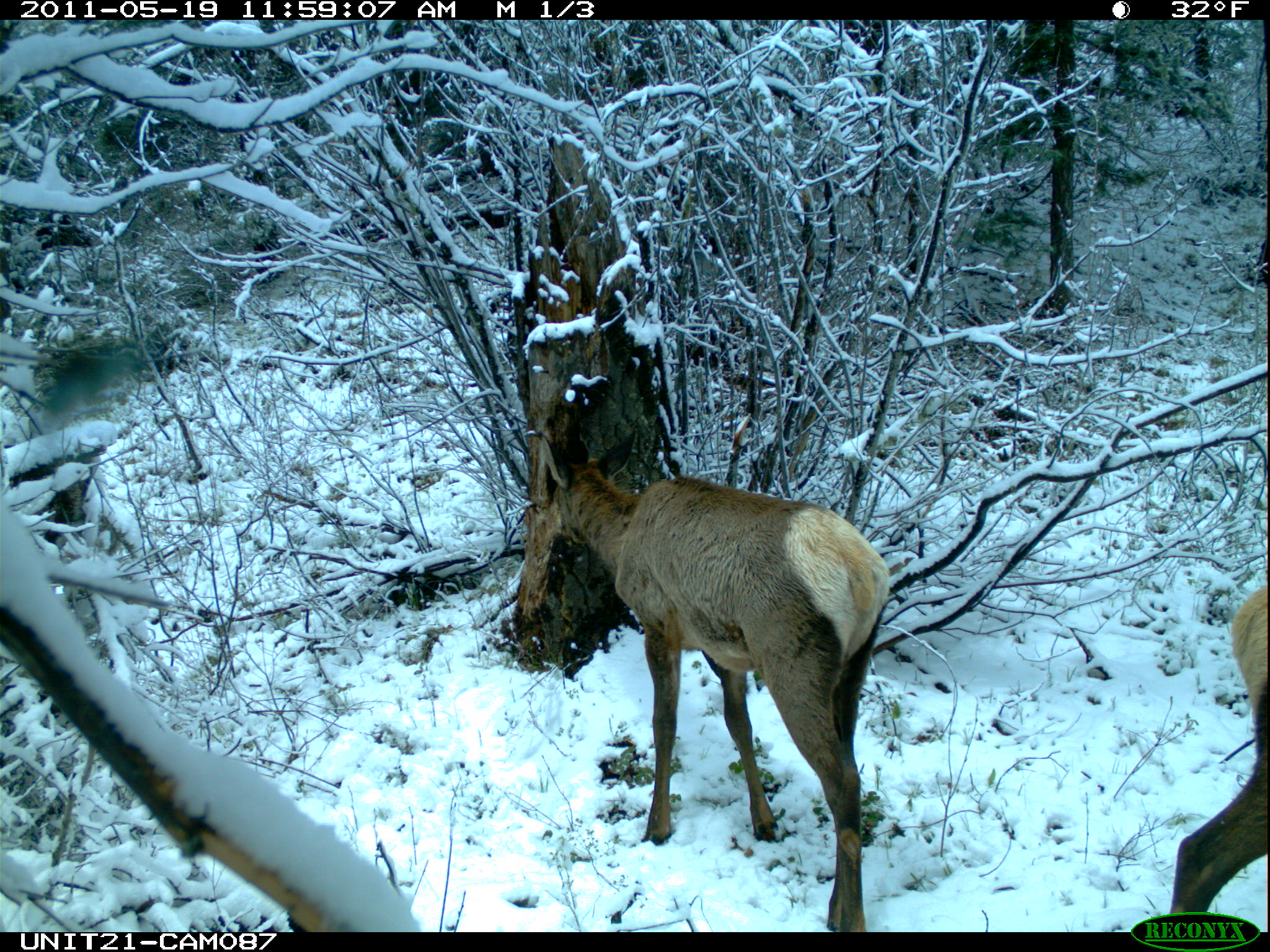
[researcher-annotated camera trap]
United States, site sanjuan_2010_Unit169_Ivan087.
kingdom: Animalia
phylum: Chordata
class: Mammalia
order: Artiodactyla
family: Cervidae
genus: Cervus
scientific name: Cervus elaphus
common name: red deer